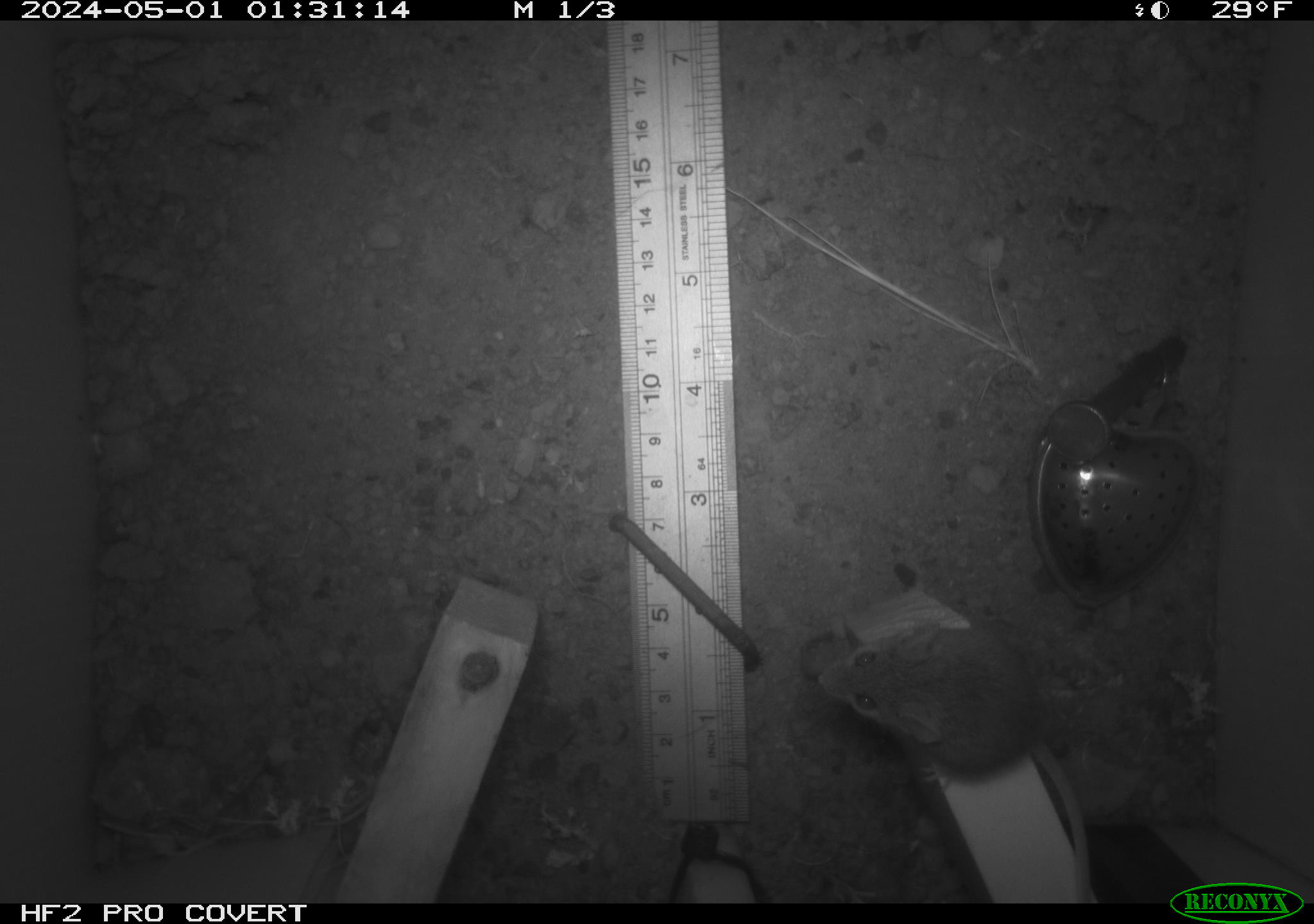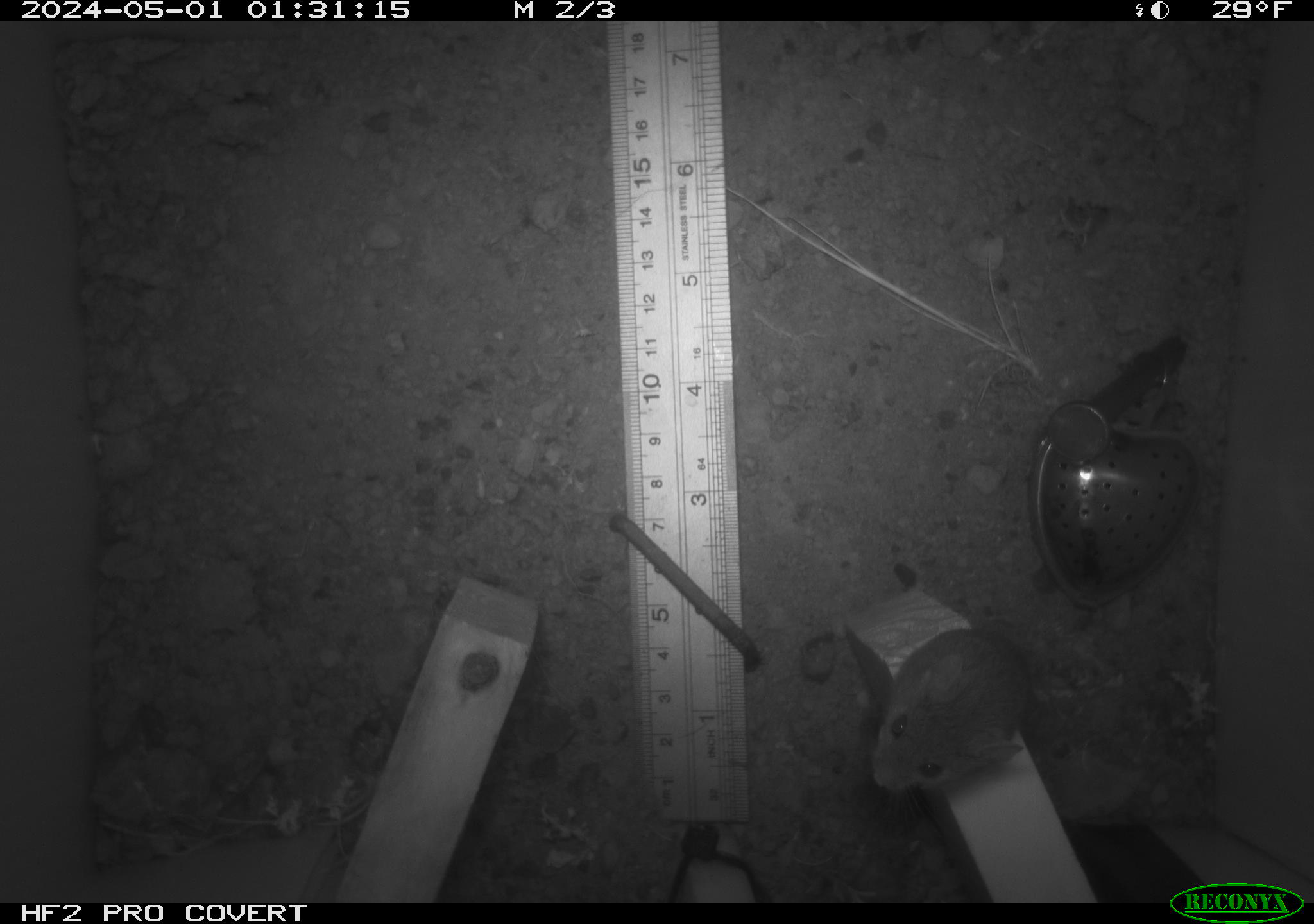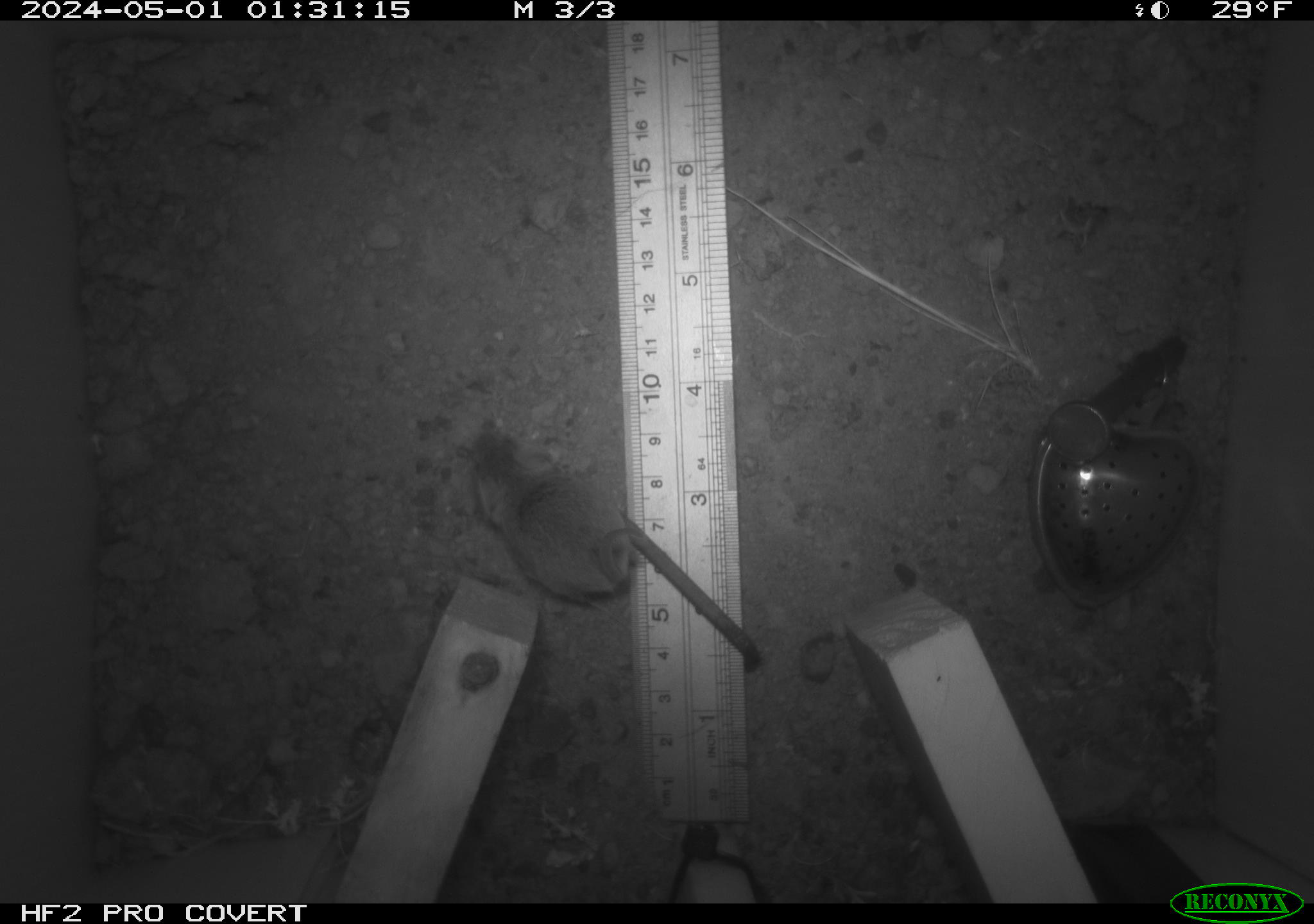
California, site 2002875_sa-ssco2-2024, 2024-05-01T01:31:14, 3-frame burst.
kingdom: Animalia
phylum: Chordata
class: Mammalia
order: Rodentia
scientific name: Rodentia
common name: mouse species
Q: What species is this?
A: Mouse species (Rodentia).